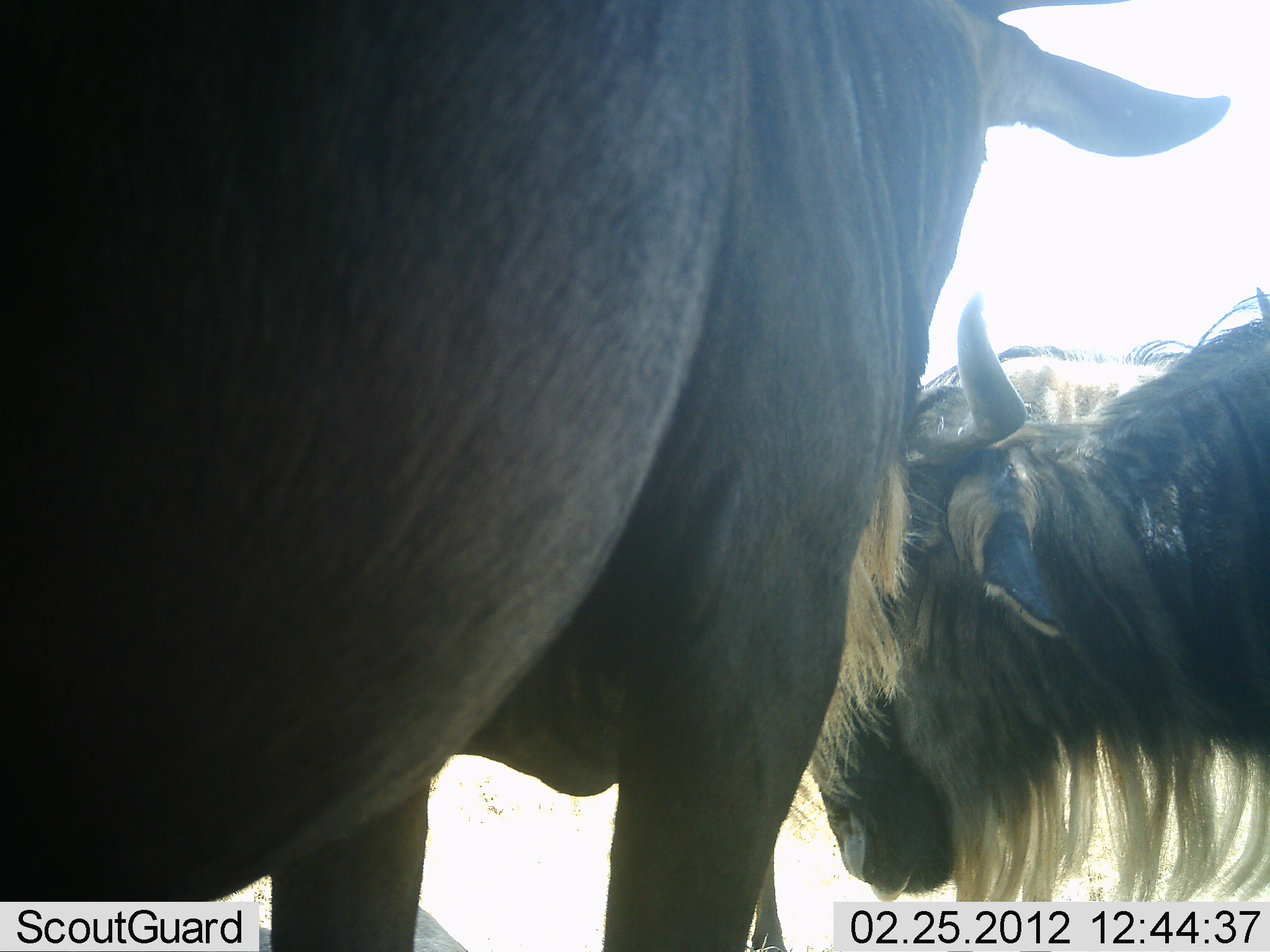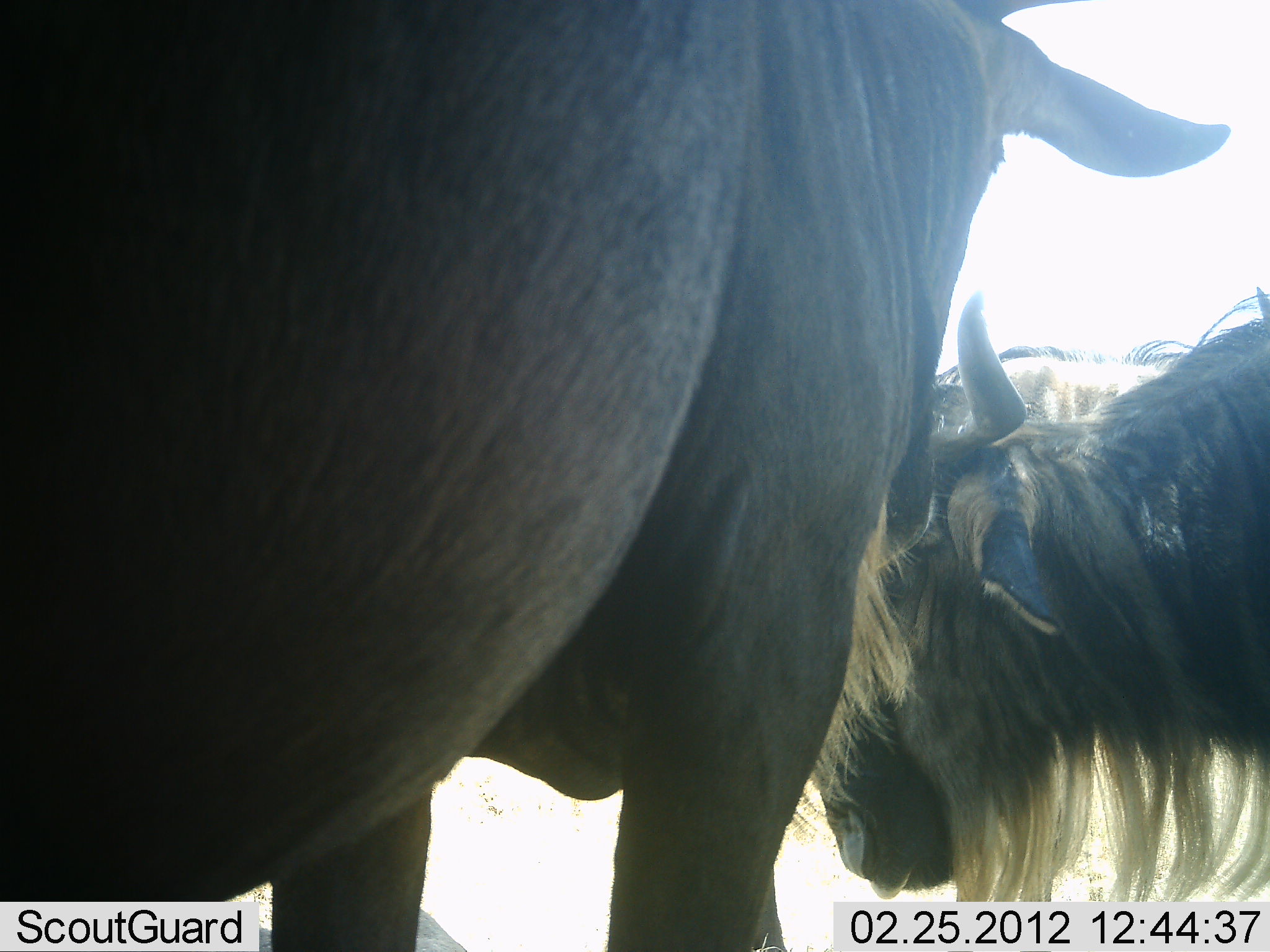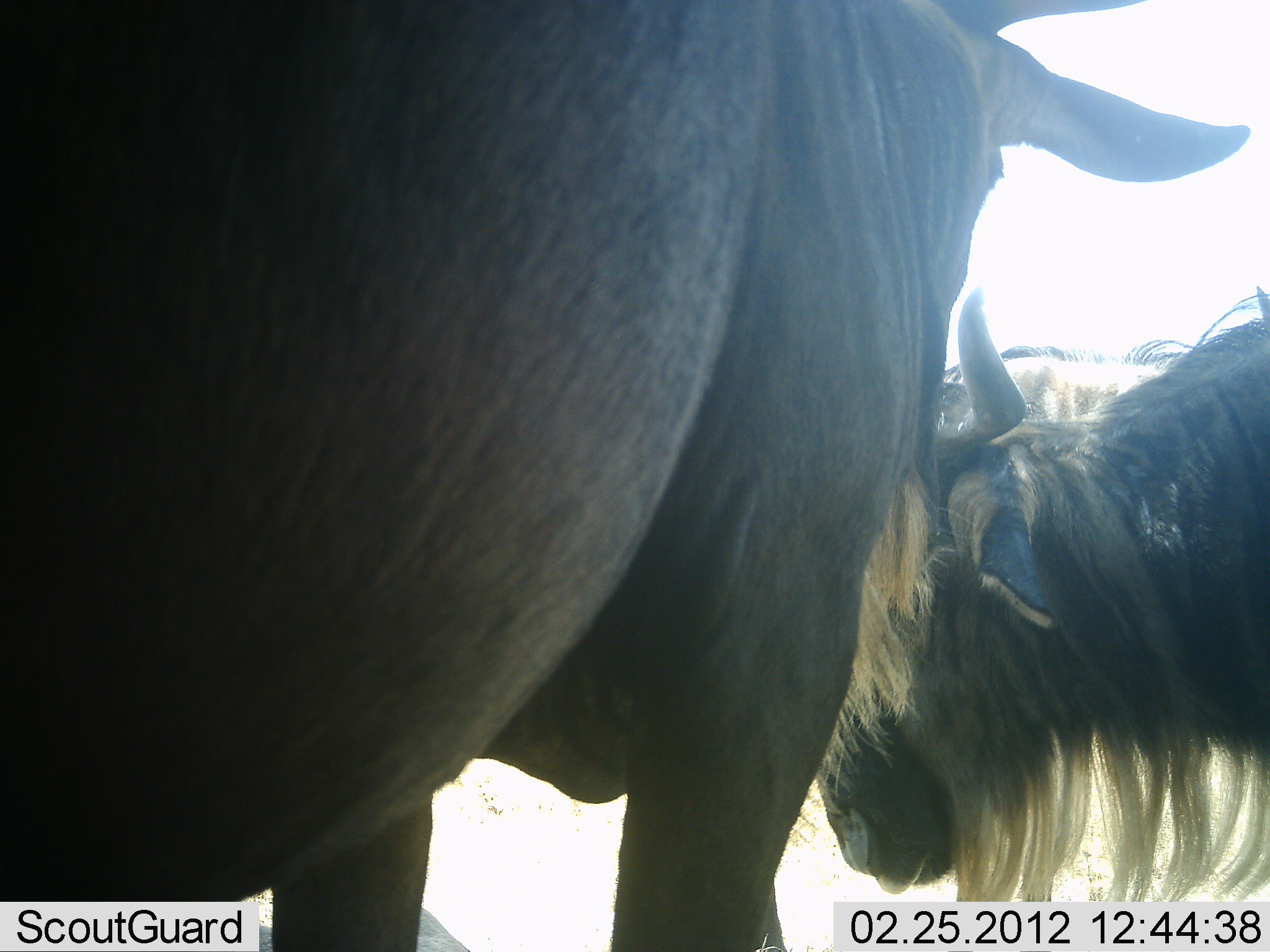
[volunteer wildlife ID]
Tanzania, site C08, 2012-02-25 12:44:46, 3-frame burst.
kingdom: Animalia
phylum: Chordata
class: Mammalia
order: Artiodactyla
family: Bovidae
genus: Connochaetes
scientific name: Connochaetes taurinus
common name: blue wildebeest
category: wildebeest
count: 2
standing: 94%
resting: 0%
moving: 0%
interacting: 0%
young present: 0%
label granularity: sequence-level